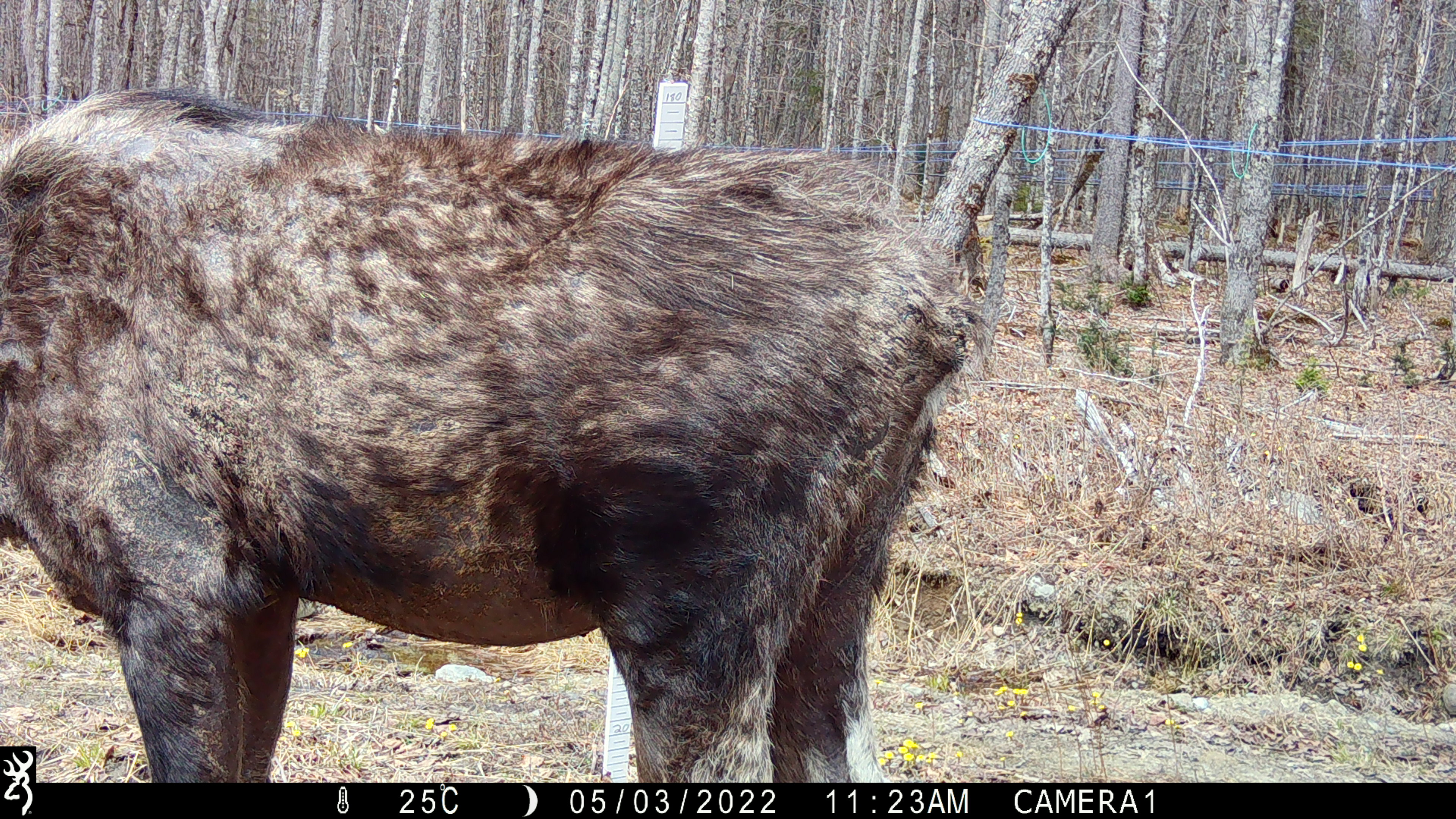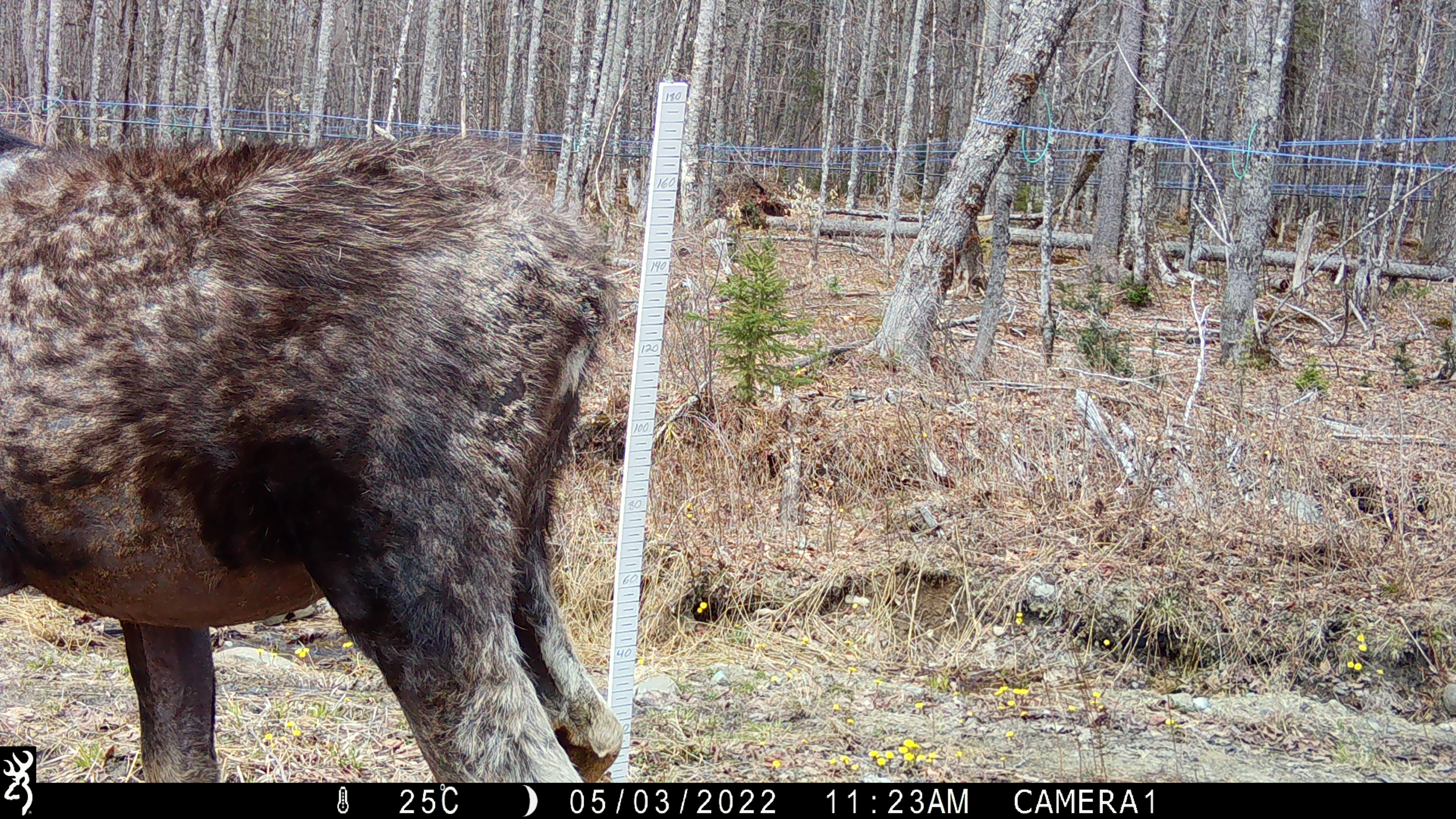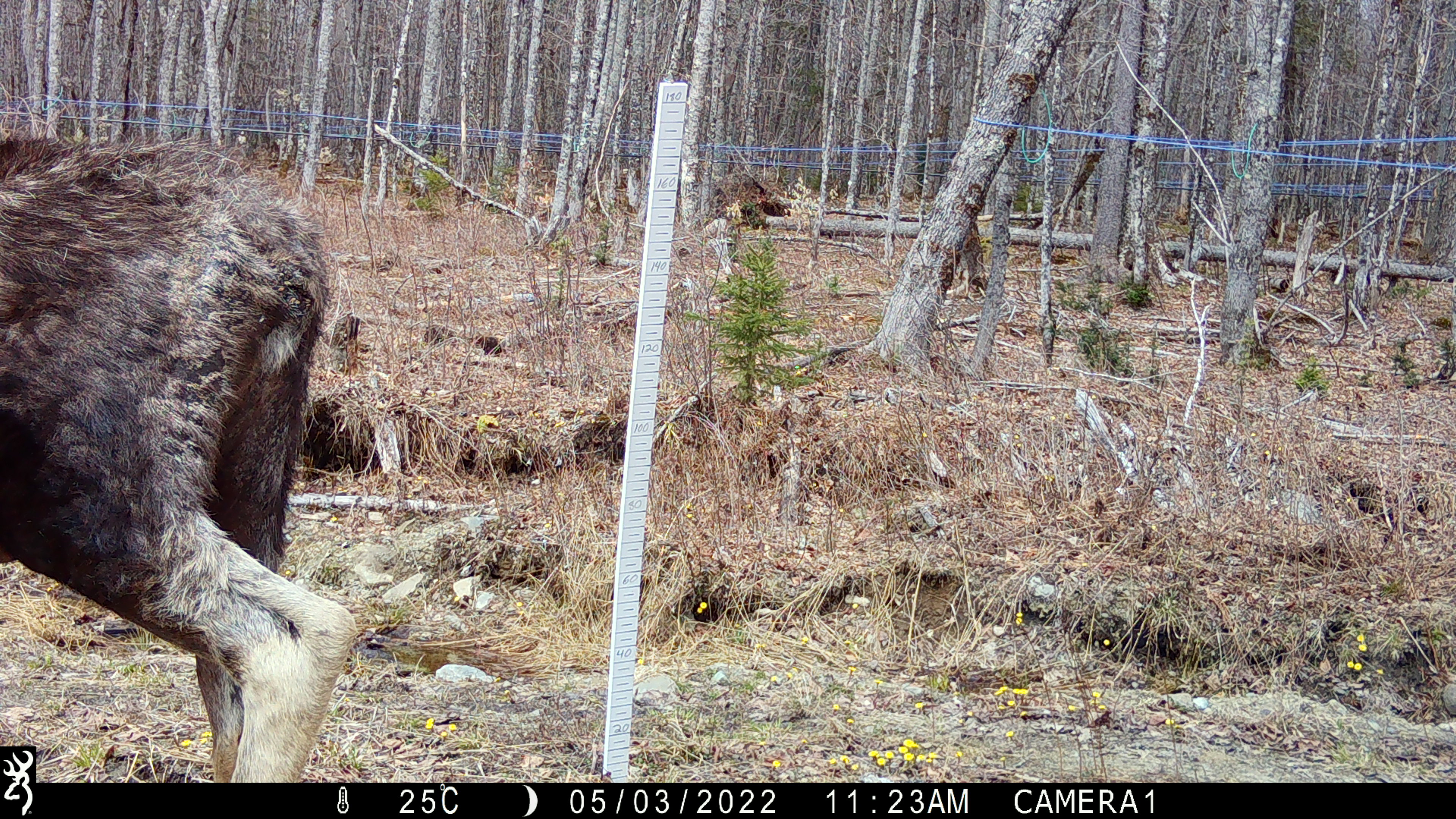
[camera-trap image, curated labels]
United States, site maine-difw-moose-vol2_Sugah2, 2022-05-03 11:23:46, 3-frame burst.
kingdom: Animalia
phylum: Chordata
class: Mammalia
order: Artiodactyla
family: Cervidae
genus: Alces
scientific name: Alces alces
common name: moose